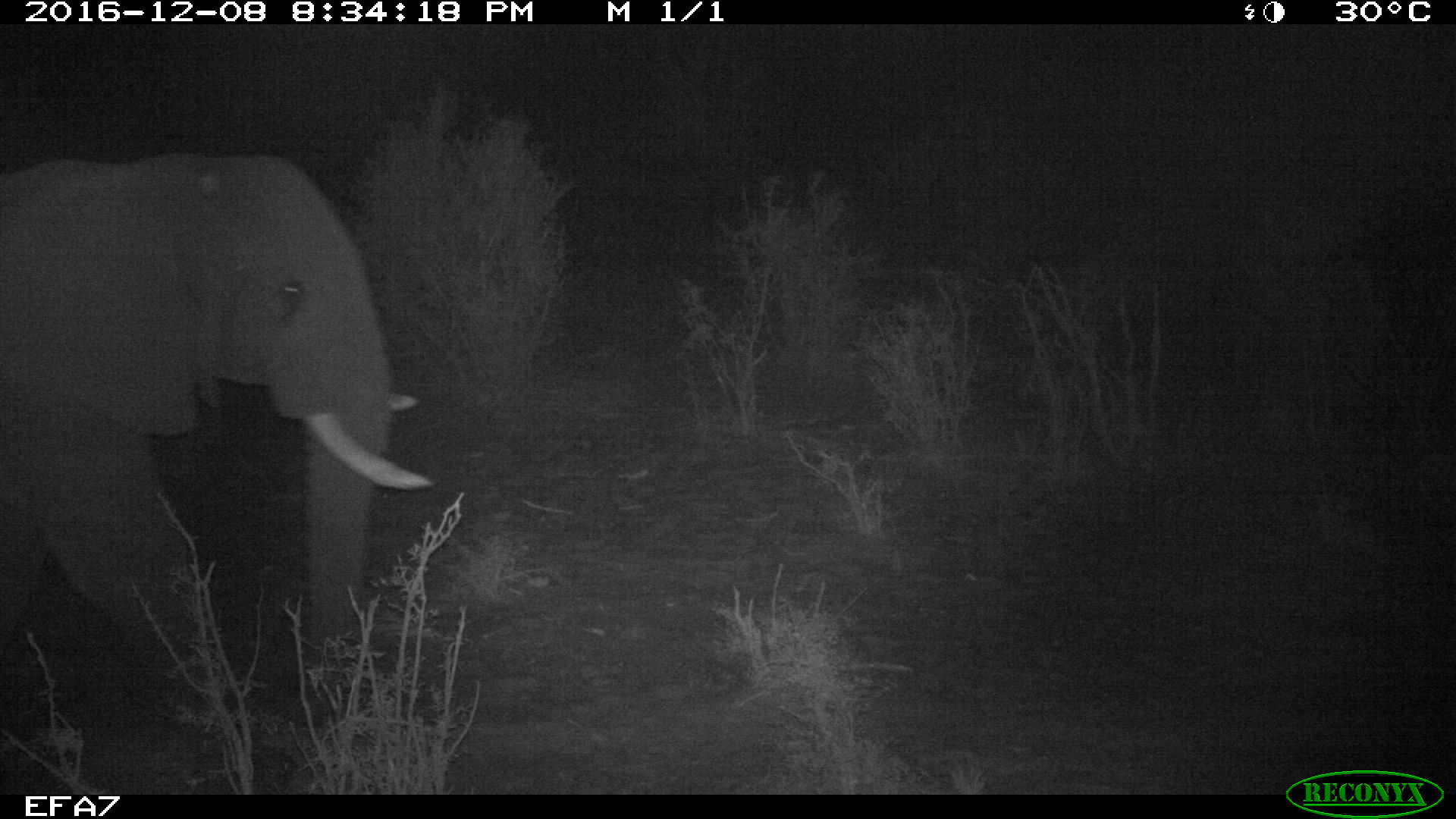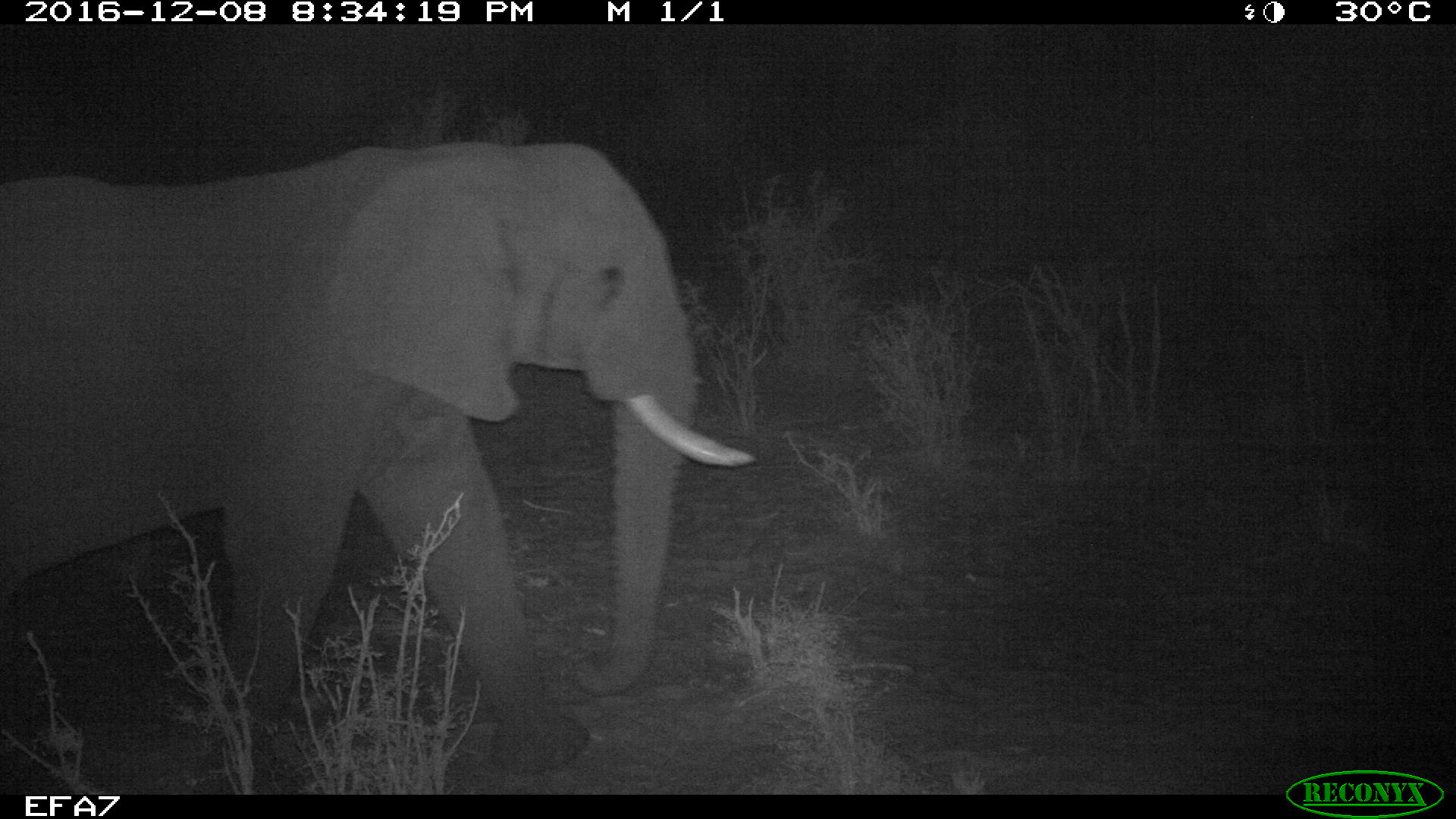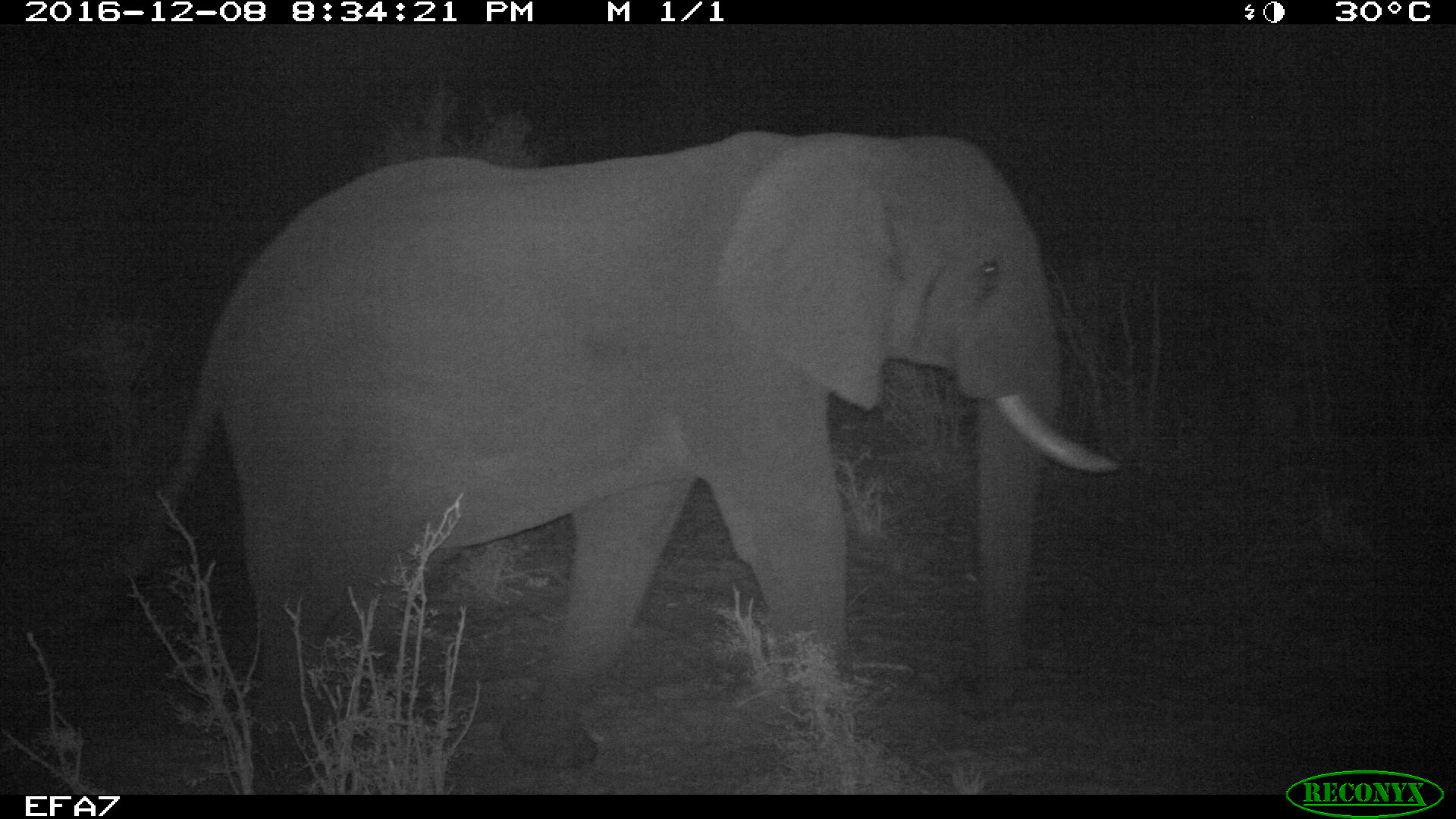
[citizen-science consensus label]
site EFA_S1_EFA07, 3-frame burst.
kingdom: Animalia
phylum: Chordata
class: Mammalia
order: Proboscidea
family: Elephantidae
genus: Loxodonta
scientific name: Loxodonta africana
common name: african bush elephant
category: elephant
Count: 1.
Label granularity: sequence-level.